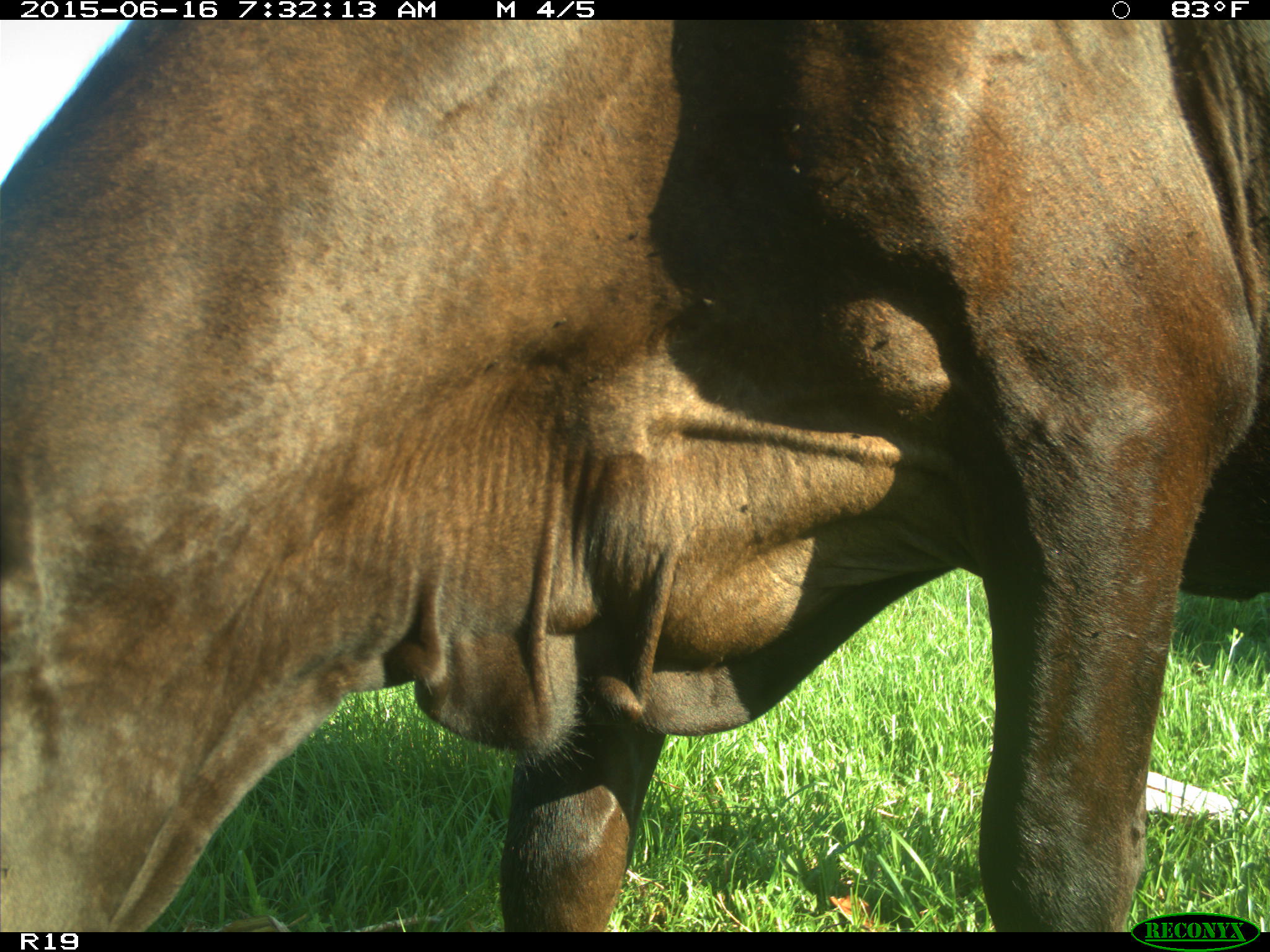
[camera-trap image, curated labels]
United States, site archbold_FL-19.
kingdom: Animalia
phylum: Chordata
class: Mammalia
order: Artiodactyla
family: Bovidae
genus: Bos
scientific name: Bos taurus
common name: domestic cow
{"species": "Bos taurus (domestic cow)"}